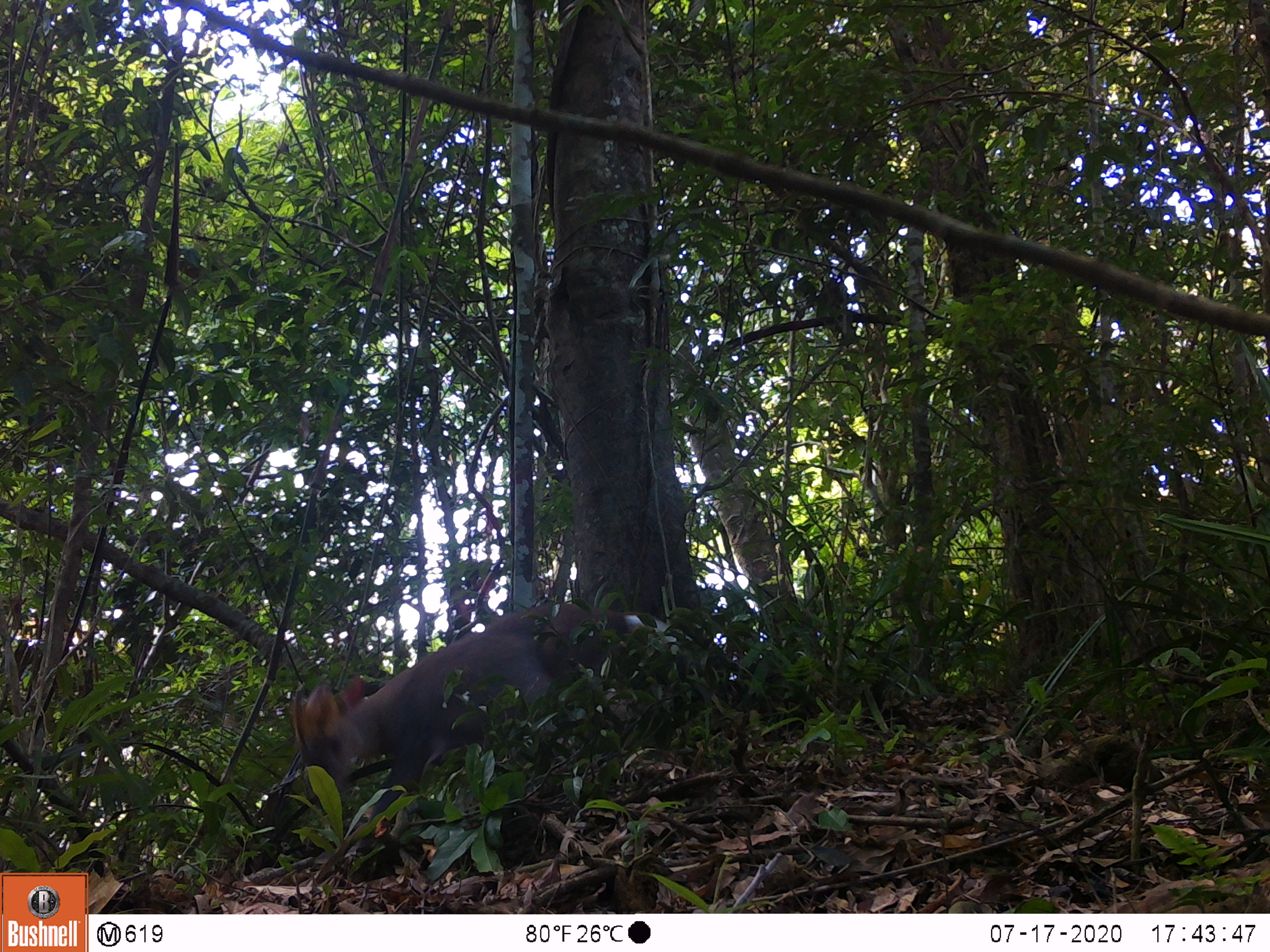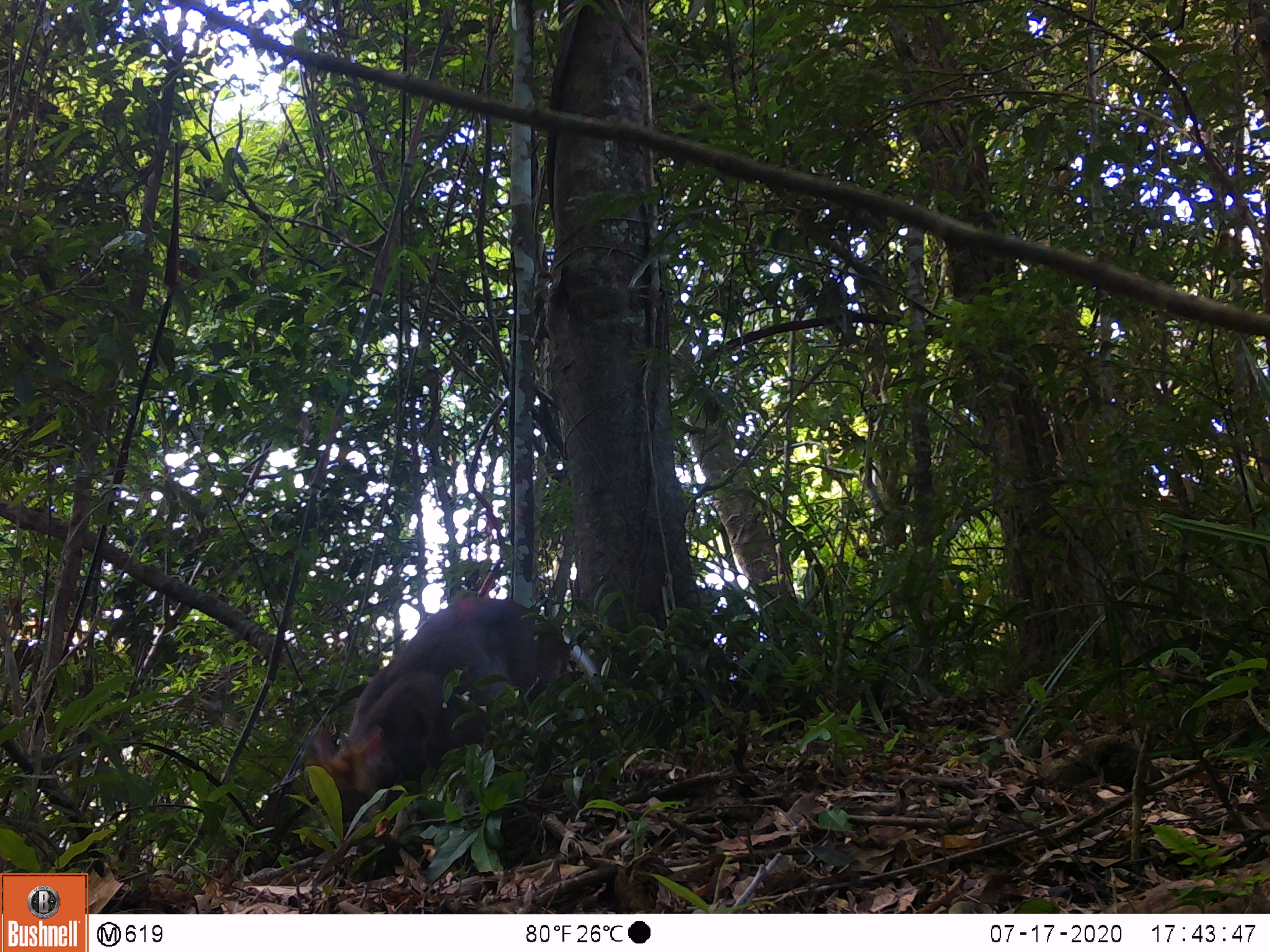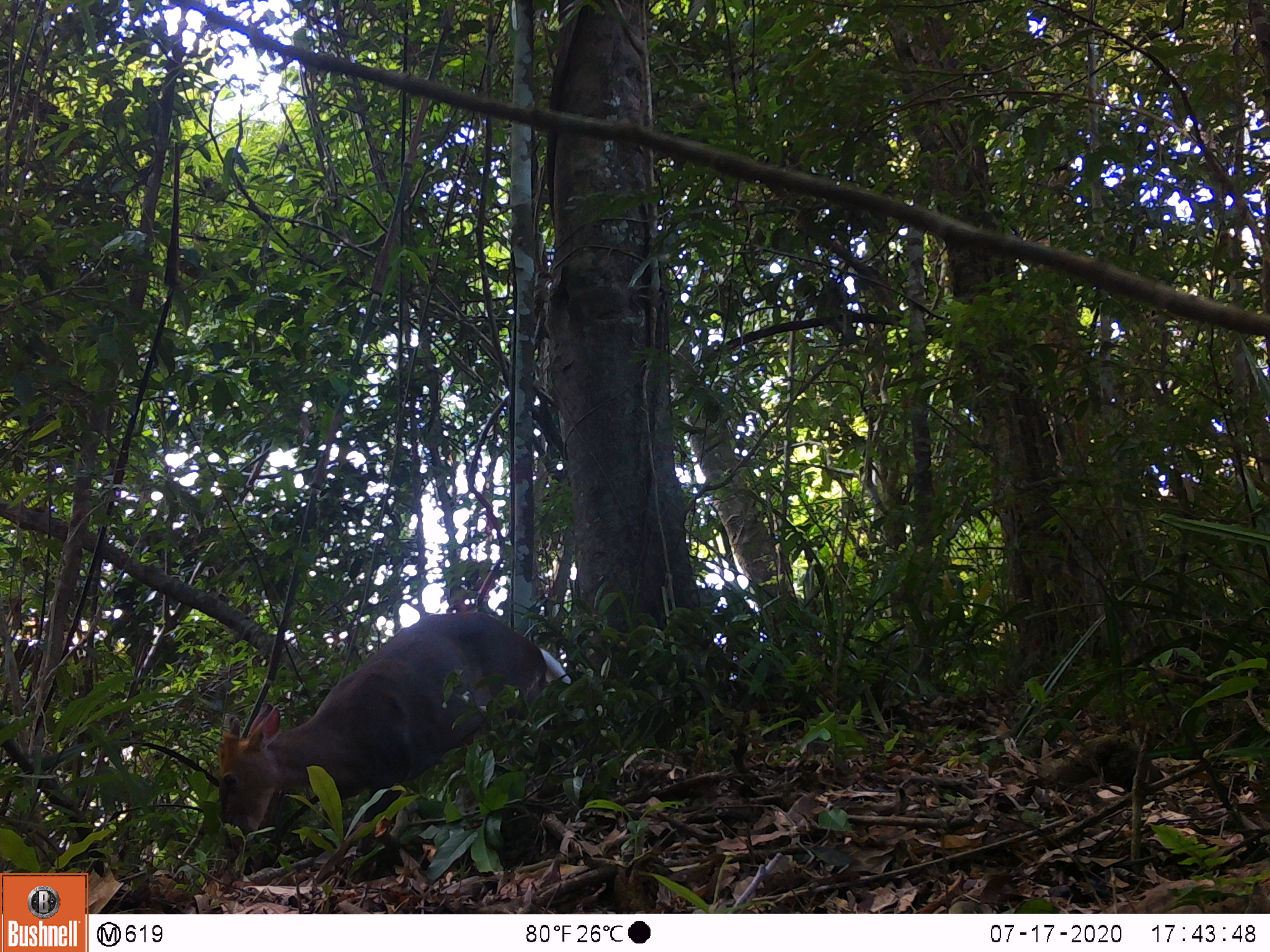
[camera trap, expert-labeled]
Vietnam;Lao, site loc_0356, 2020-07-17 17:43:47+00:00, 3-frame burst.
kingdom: Animalia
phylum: Chordata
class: Mammalia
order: Artiodactyla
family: Cervidae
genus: Muntiacus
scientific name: Muntiacus rooseveltorum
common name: roosevelt's muntjac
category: roosevelts muntjac group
Roosevelts muntjac group (roosevelt's muntjac) (Muntiacus rooseveltorum). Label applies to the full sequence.